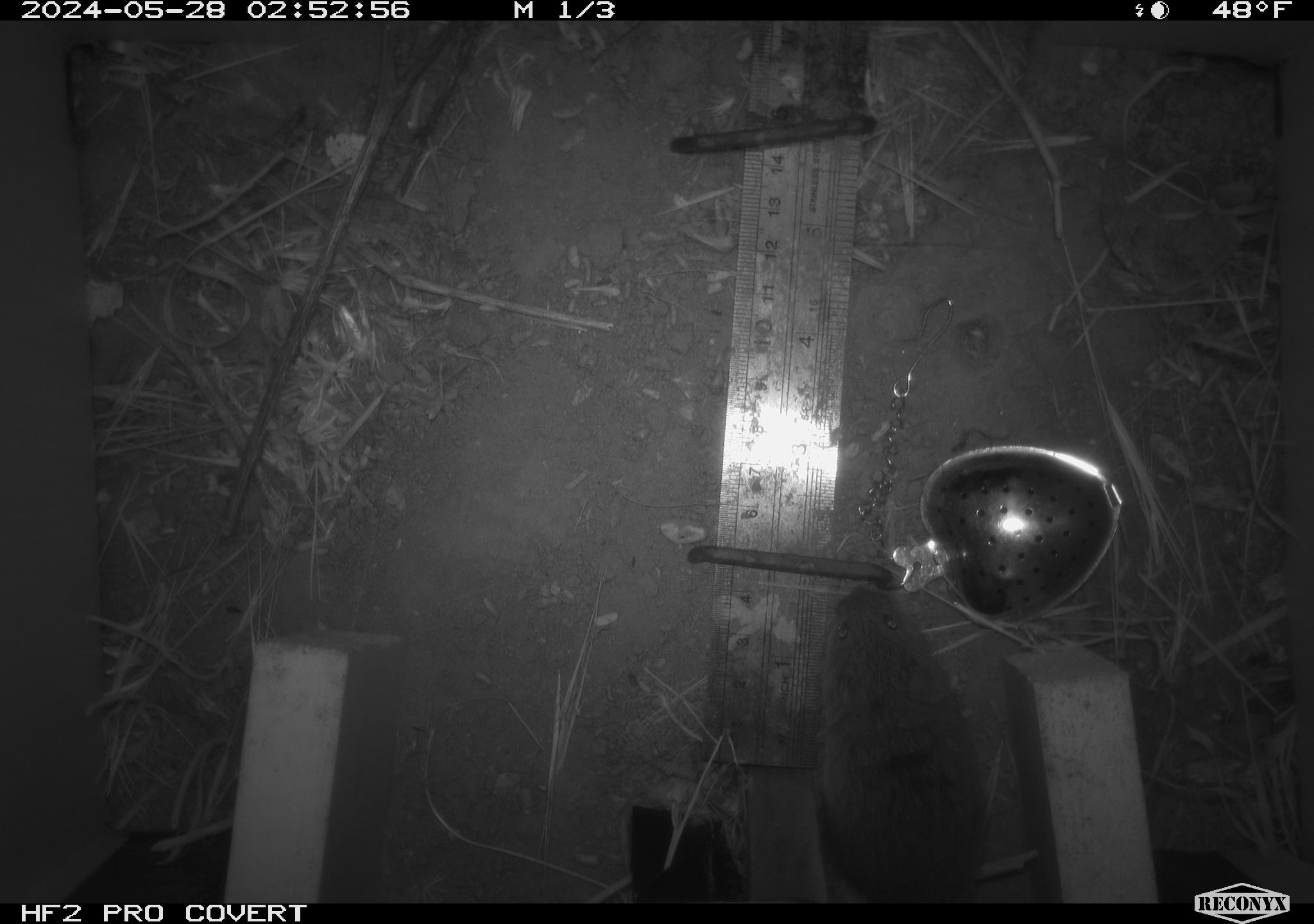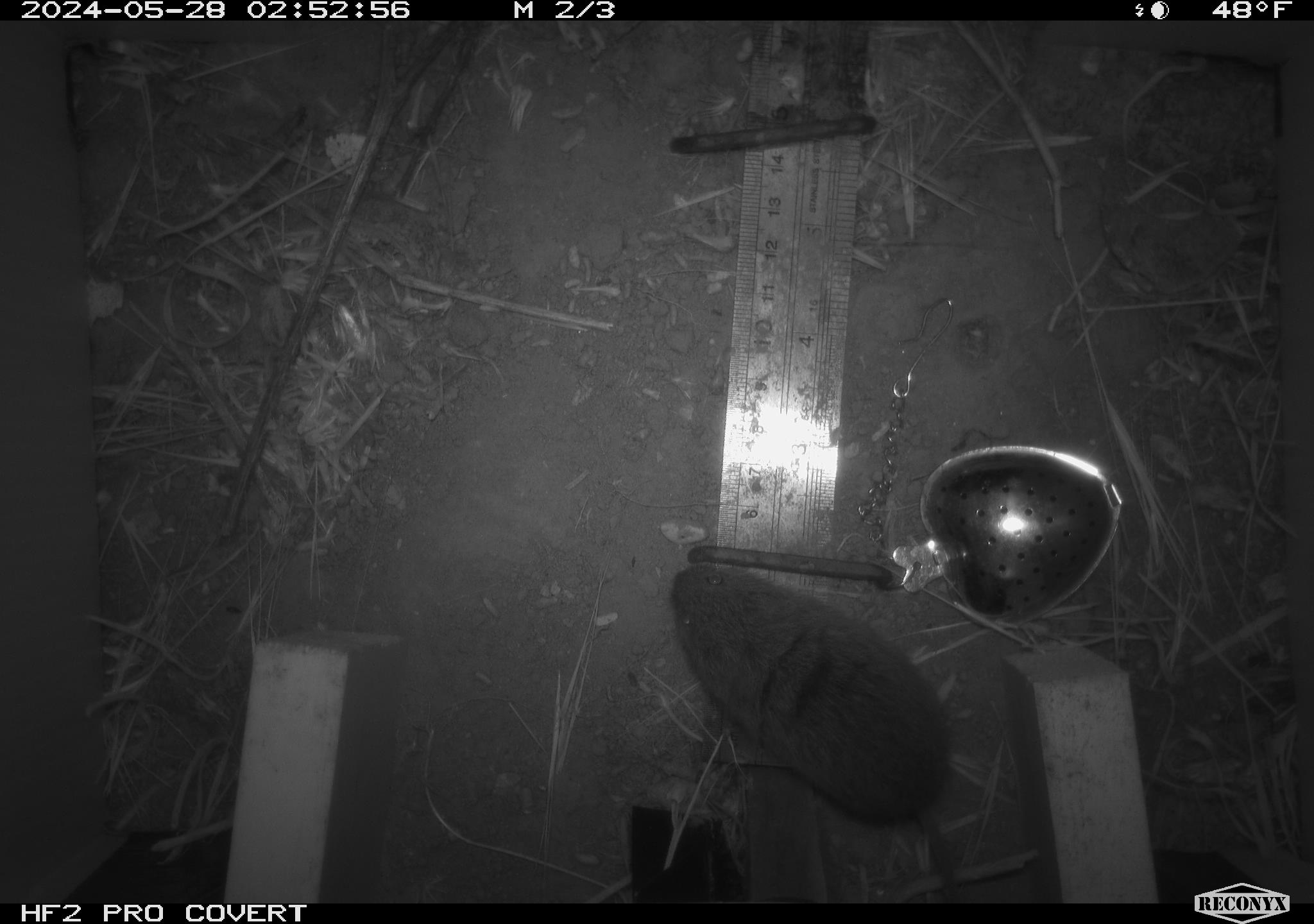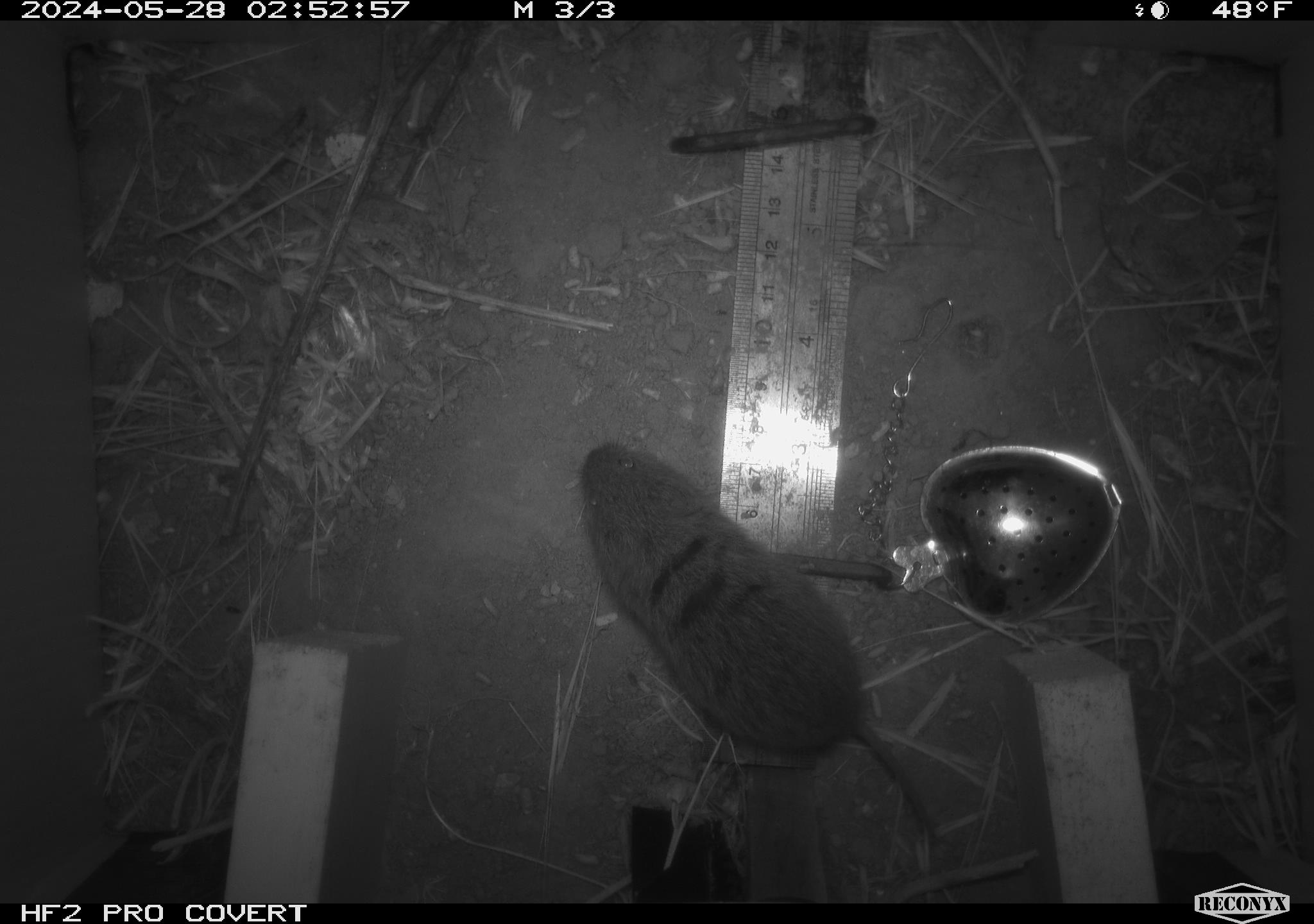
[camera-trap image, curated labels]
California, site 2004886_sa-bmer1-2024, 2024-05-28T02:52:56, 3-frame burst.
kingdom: Animalia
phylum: Chordata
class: Mammalia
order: Rodentia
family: Cricetidae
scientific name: Arvicolinae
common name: voles, lemmings, and muskrats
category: arvicolinae subfamily